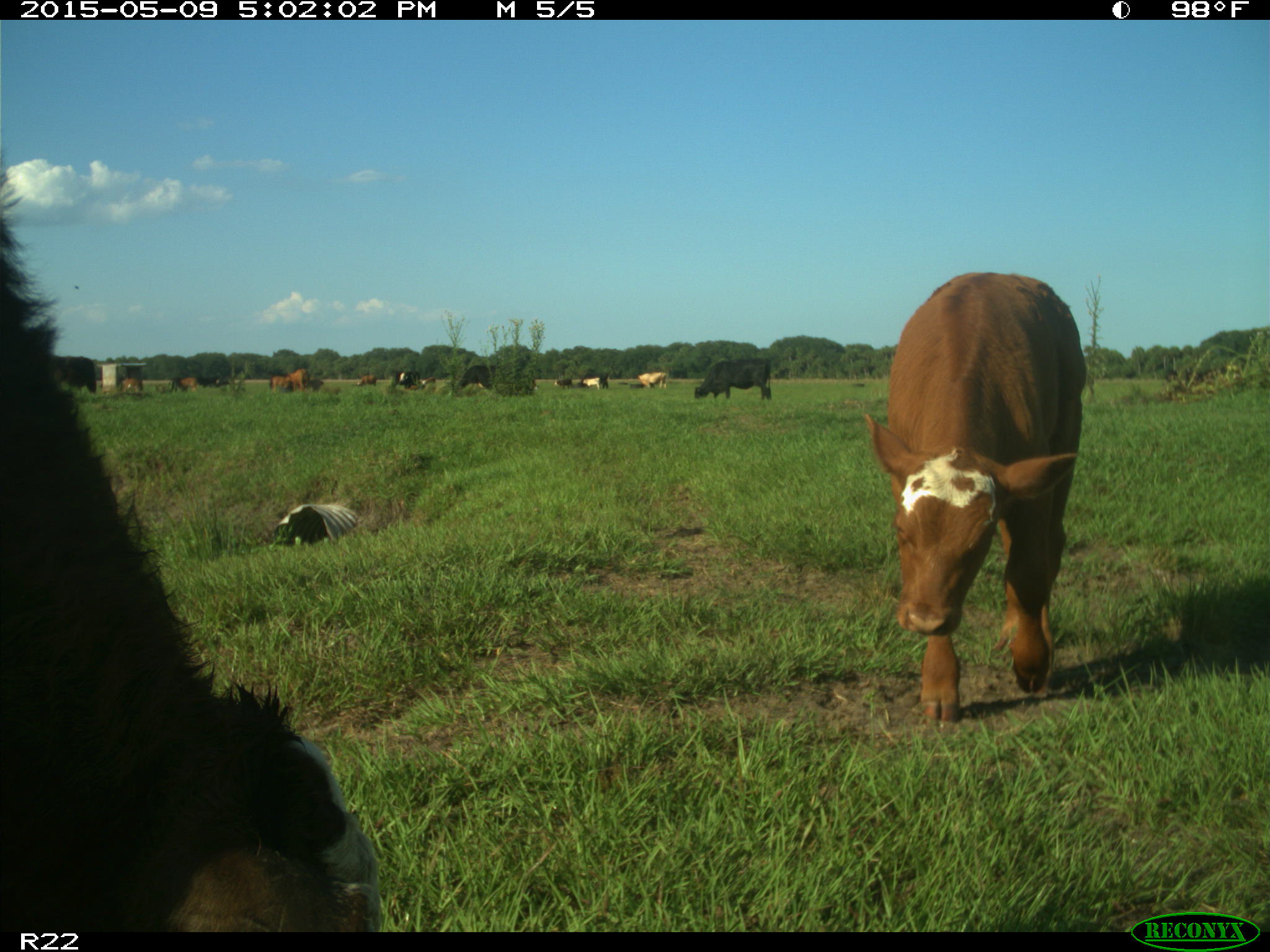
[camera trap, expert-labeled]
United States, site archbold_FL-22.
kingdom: Animalia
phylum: Chordata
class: Mammalia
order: Artiodactyla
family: Bovidae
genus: Bos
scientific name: Bos taurus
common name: domestic cow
Bos taurus (domestic cow).